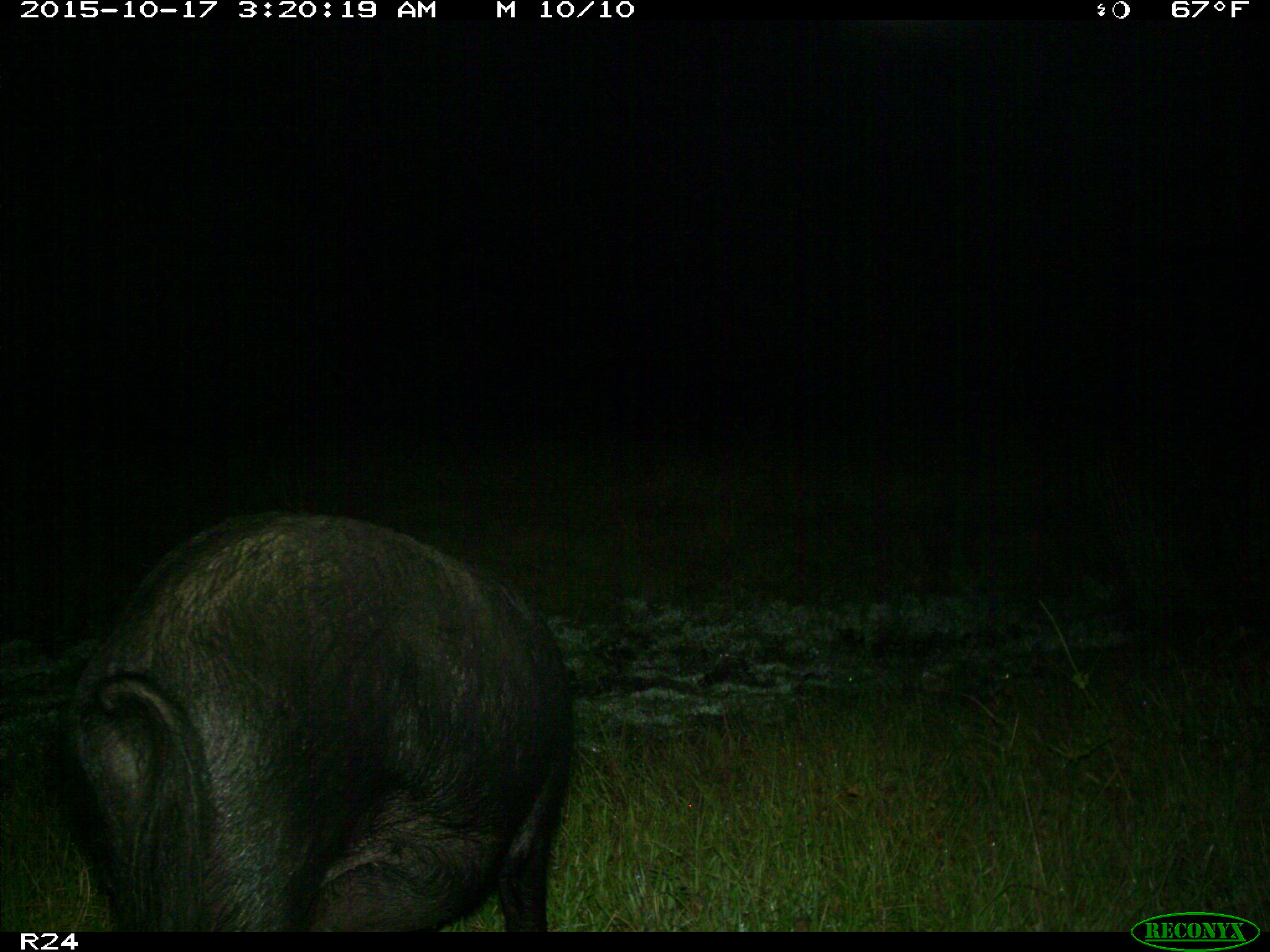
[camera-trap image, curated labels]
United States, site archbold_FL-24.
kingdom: Animalia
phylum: Chordata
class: Mammalia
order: Artiodactyla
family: Suidae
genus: Sus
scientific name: Sus scrofa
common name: wild boar